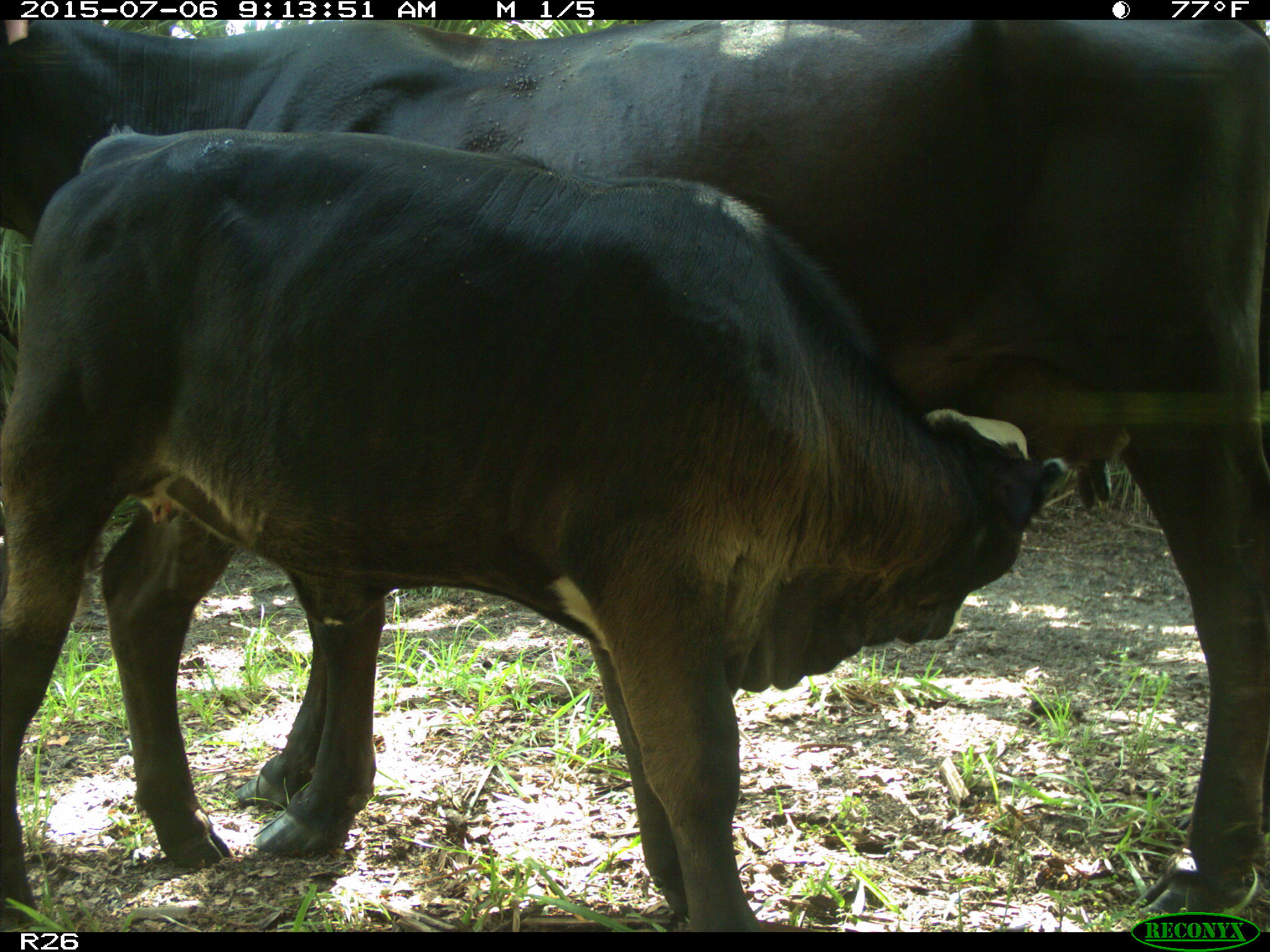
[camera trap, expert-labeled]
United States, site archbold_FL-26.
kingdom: Animalia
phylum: Chordata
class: Mammalia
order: Artiodactyla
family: Bovidae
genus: Bos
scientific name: Bos taurus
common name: domestic cow